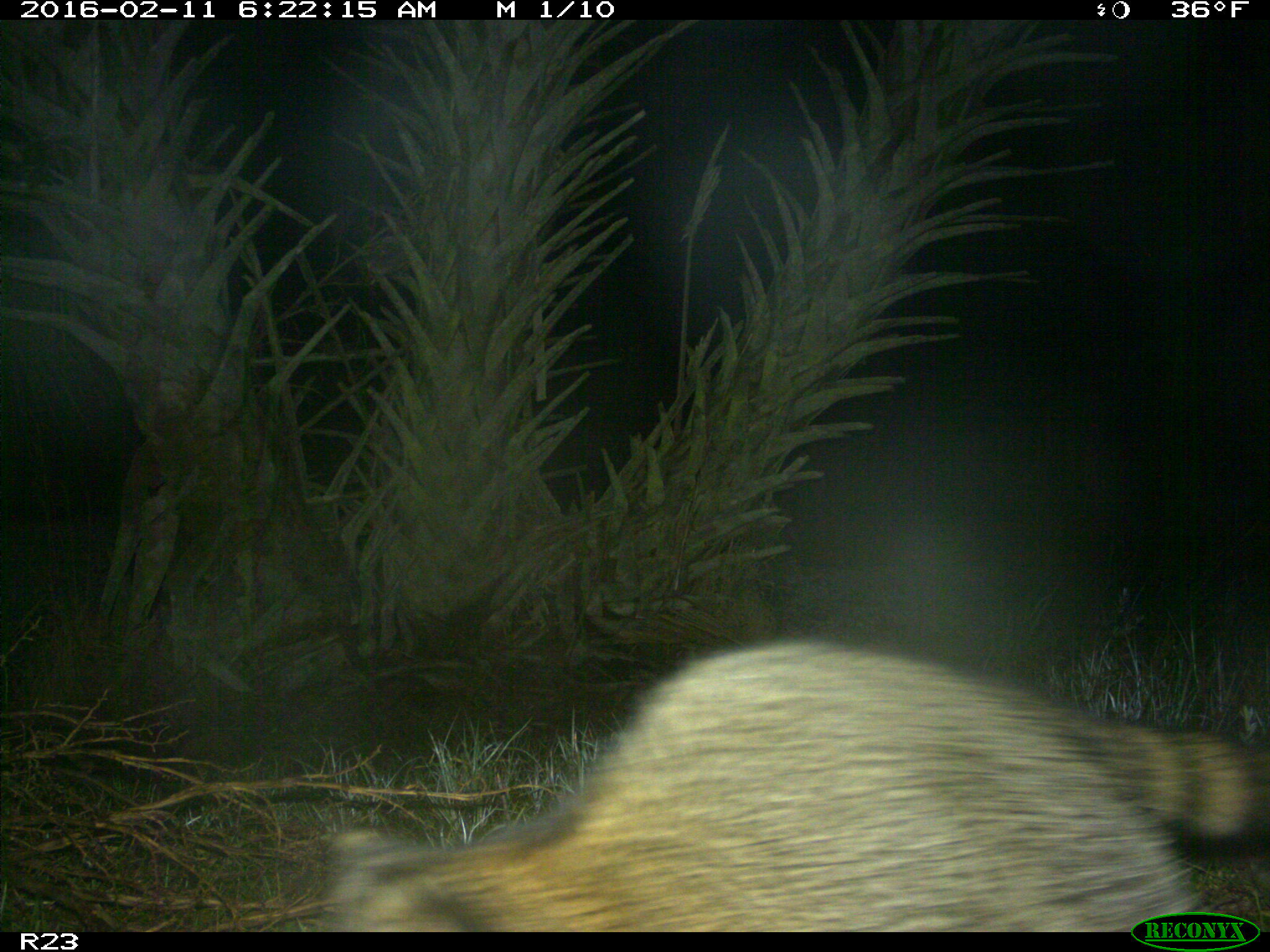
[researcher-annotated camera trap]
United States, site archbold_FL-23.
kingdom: Animalia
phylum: Chordata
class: Mammalia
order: Carnivora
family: Procyonidae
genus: Procyon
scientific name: Procyon lotor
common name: common raccoon